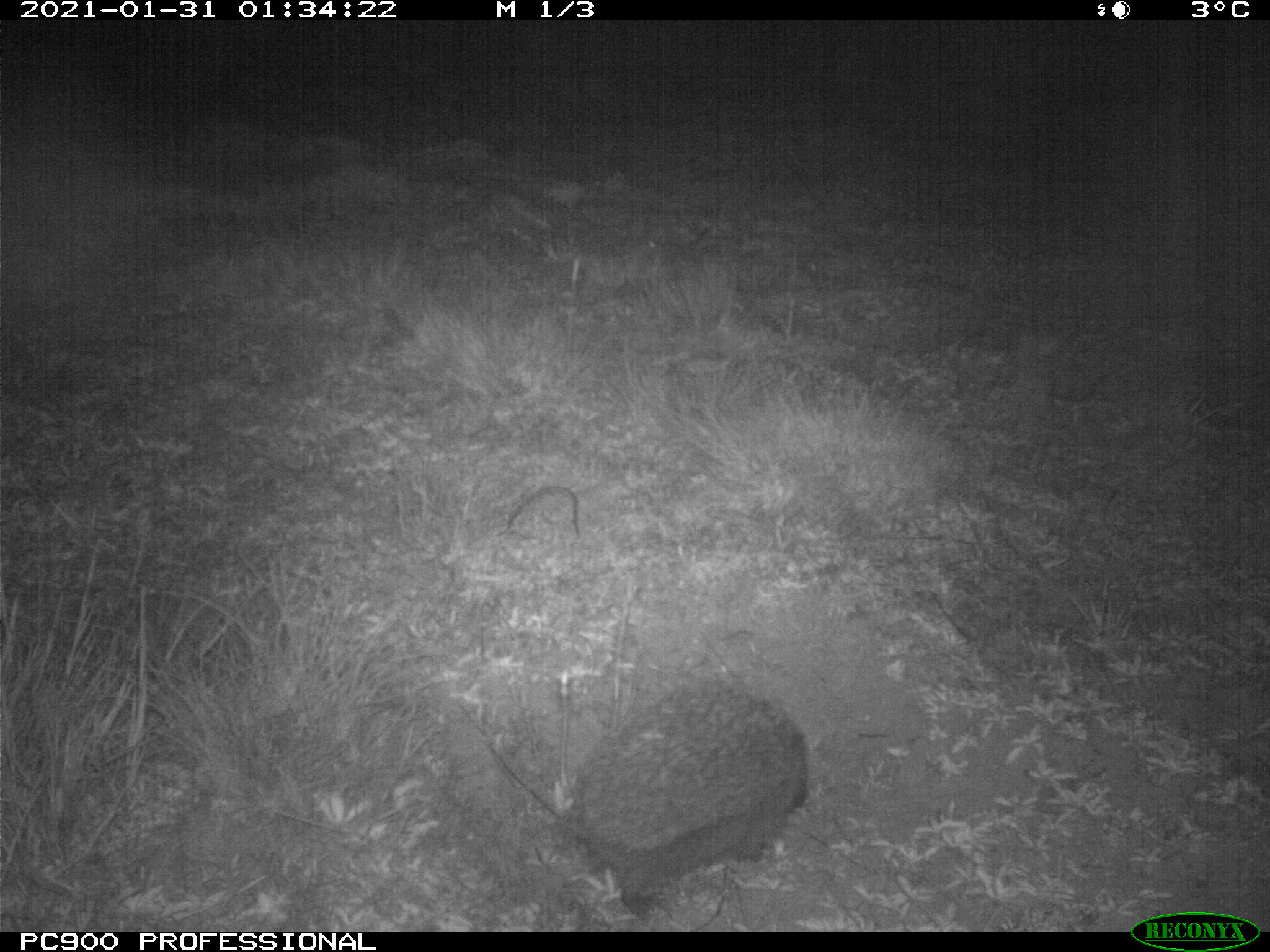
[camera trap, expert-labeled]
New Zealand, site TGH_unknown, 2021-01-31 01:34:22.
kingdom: Animalia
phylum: Chordata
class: Mammalia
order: Eulipotyphla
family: Erinaceidae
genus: Erinaceus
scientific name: Erinaceus europaeus europaeus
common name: european hedgehog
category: hedgehog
Hedgehog (european hedgehog) (Erinaceus europaeus europaeus).